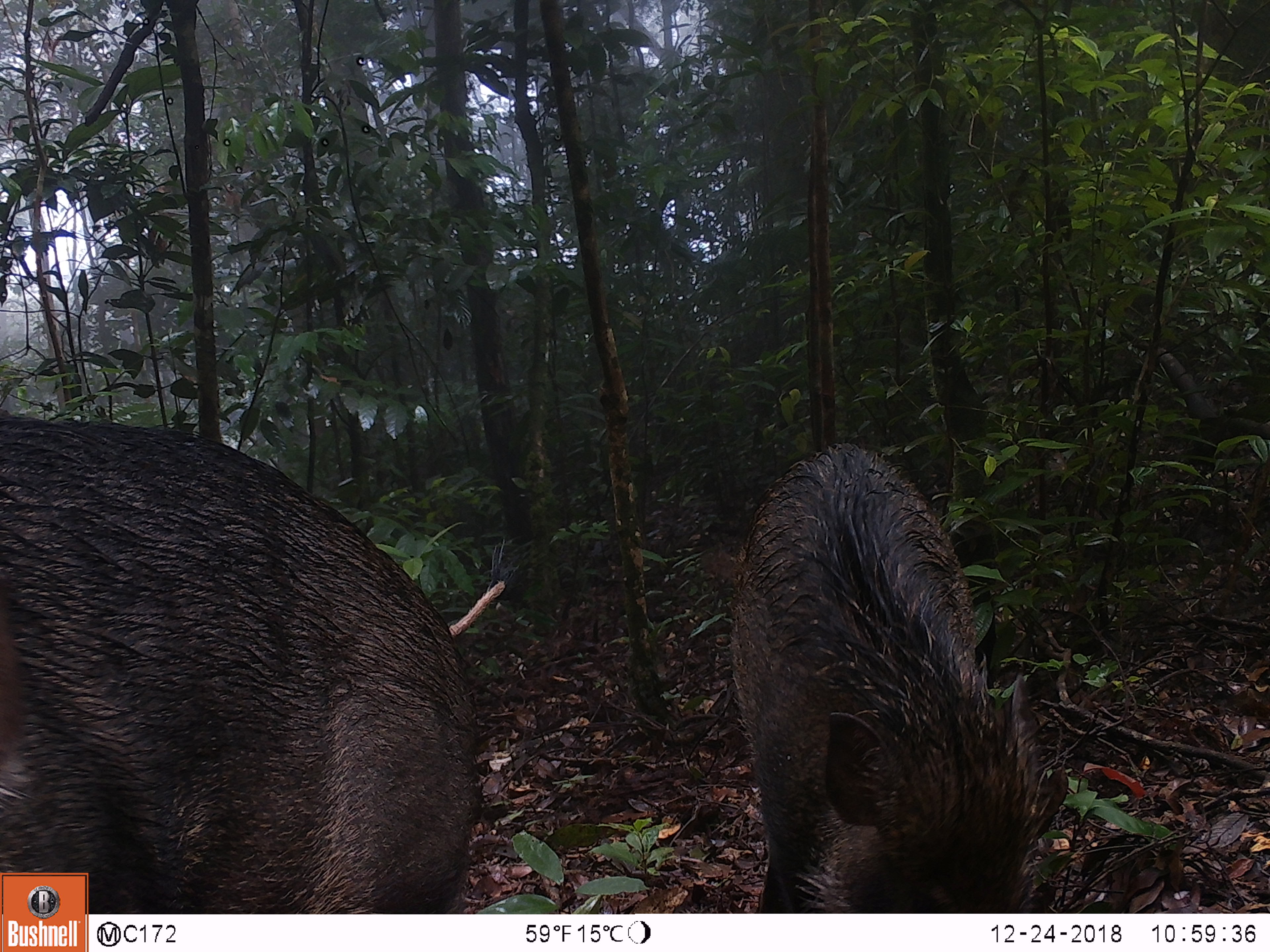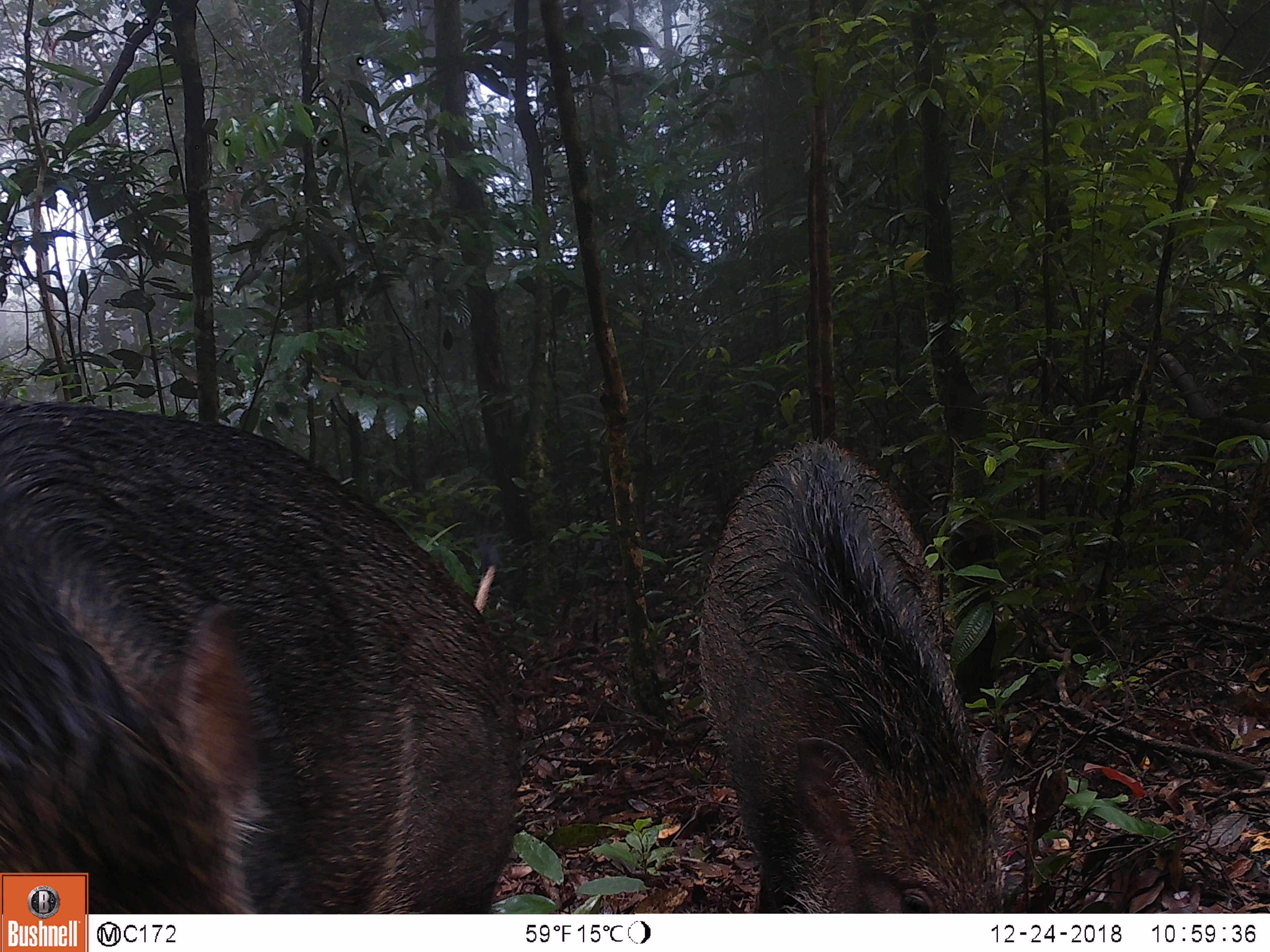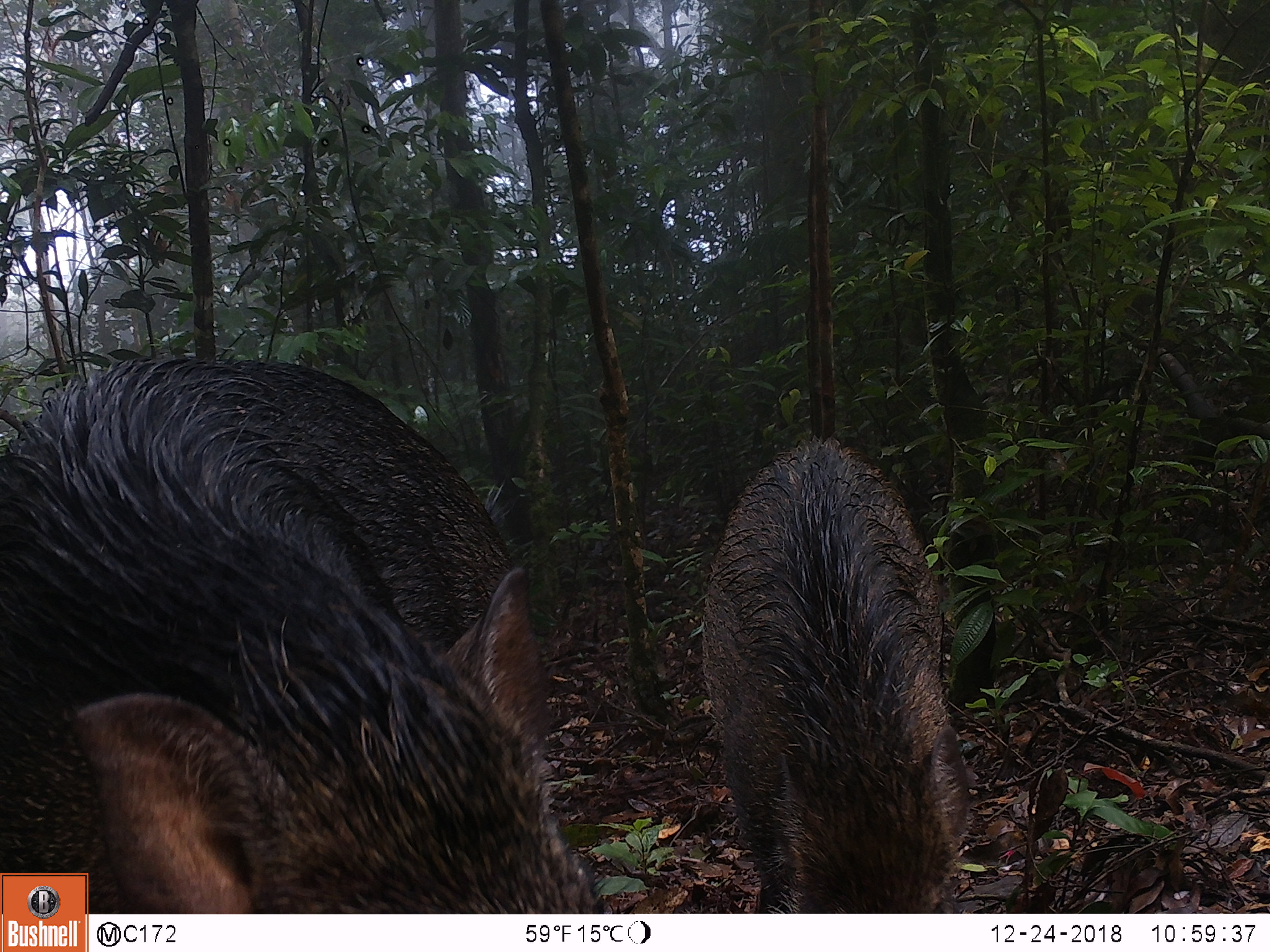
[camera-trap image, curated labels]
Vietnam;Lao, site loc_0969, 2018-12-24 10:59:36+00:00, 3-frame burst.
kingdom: Animalia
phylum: Chordata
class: Mammalia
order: Artiodactyla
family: Suidae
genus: Sus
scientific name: Sus scrofa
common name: eurasian wild pig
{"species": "eurasian wild pig (Sus scrofa)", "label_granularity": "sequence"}